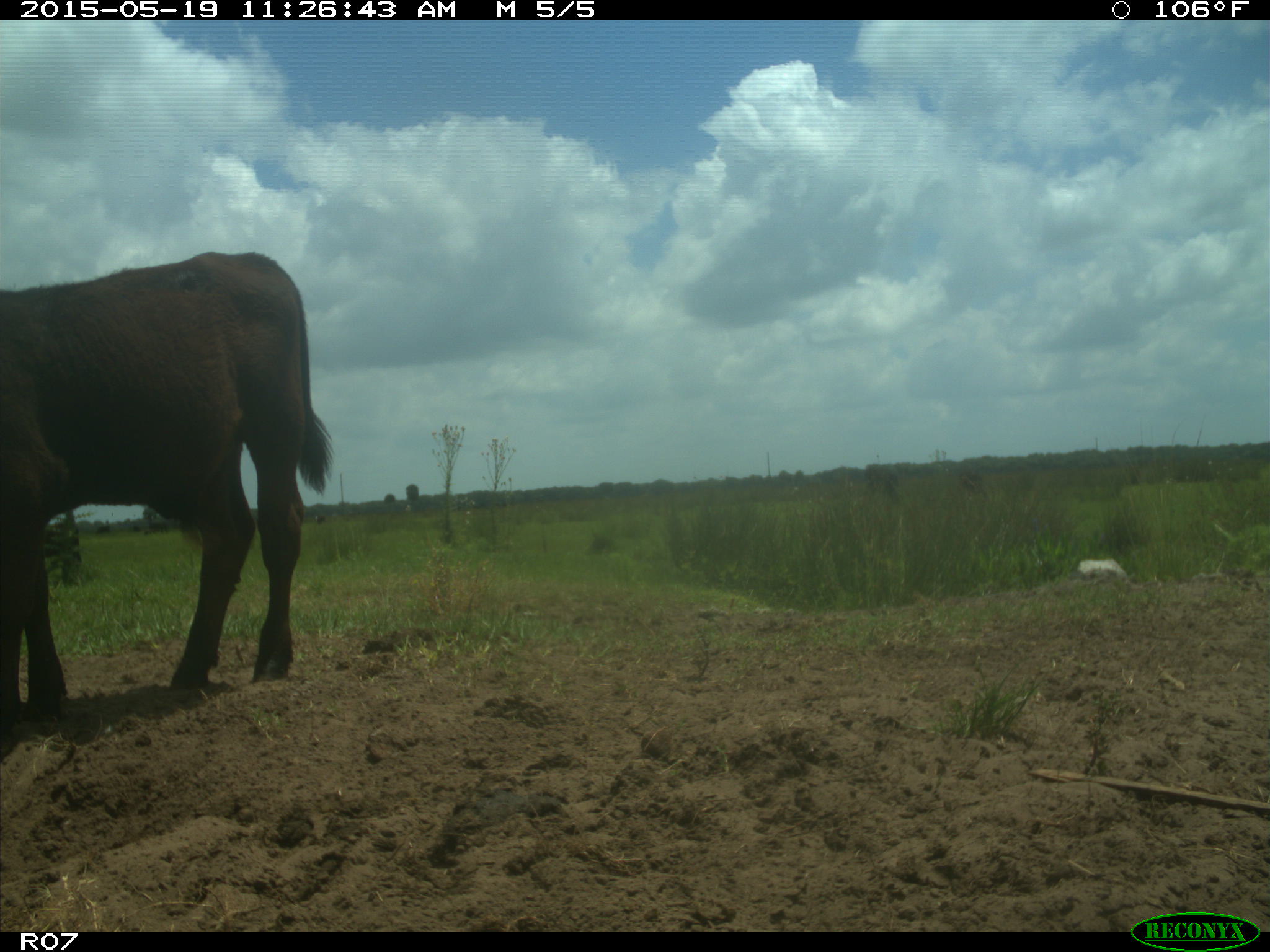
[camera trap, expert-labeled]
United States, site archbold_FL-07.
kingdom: Animalia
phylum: Chordata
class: Mammalia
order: Artiodactyla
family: Bovidae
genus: Bos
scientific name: Bos taurus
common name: domestic cow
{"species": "Bos taurus (domestic cow)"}